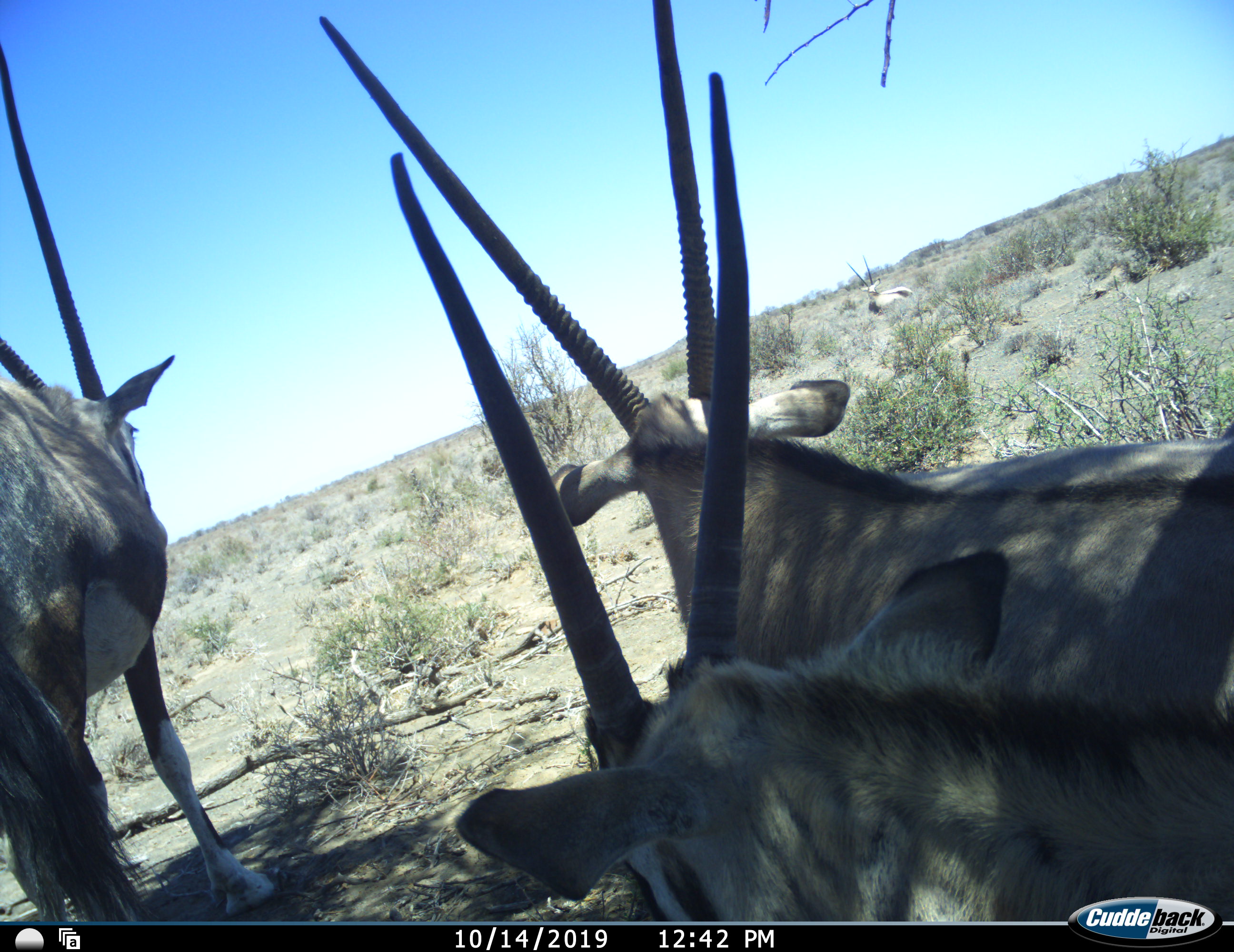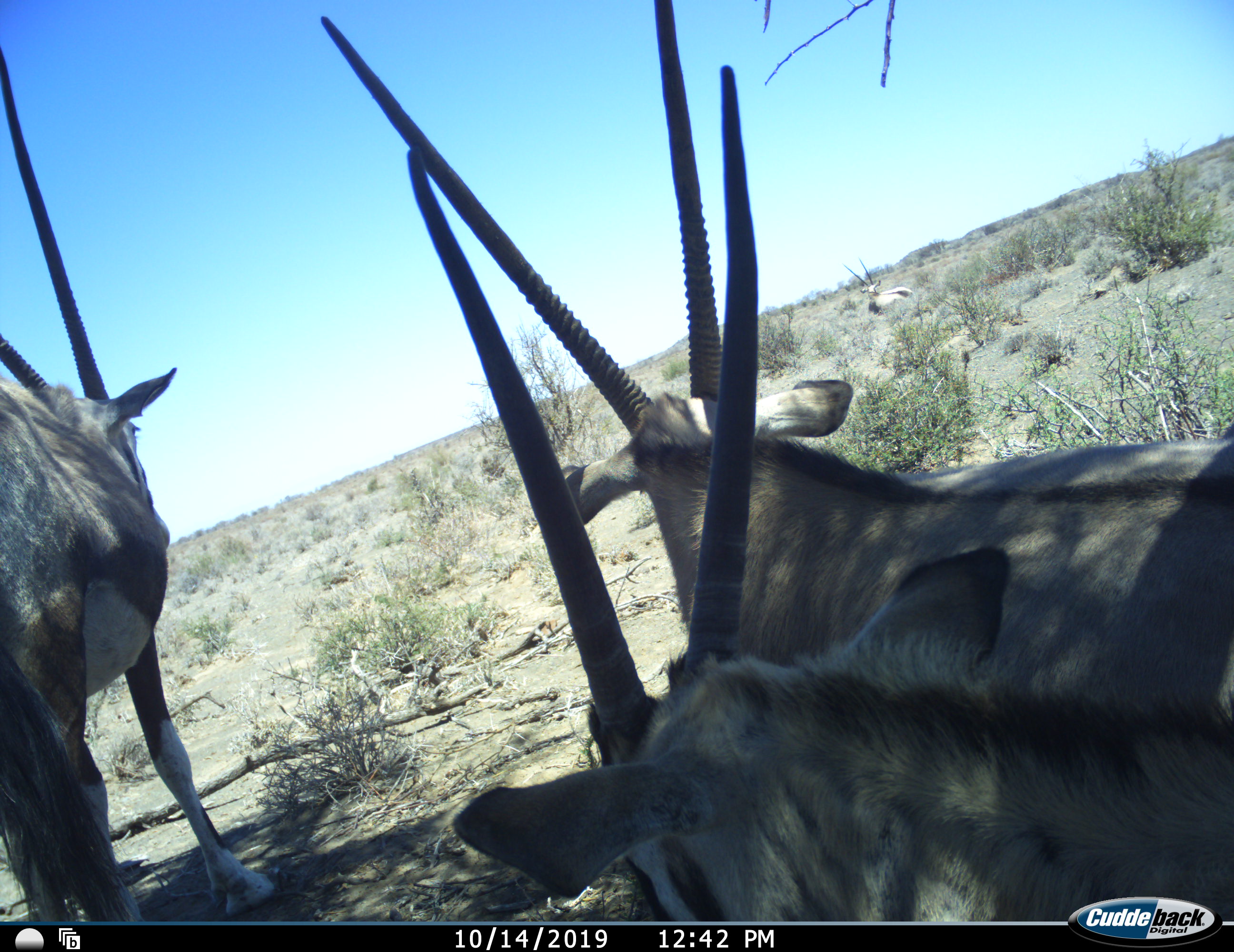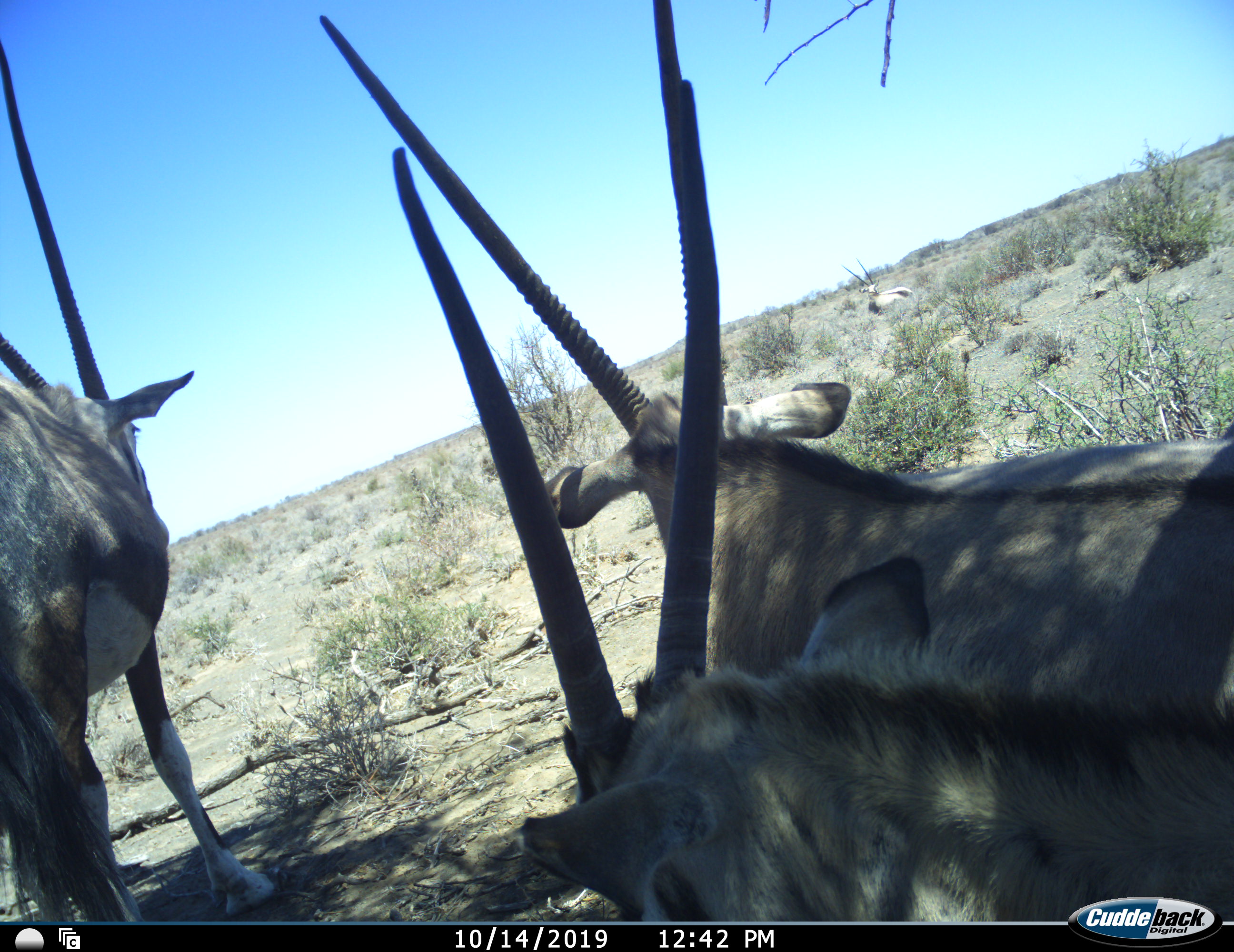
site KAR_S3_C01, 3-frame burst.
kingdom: Animalia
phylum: Chordata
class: Mammalia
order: Artiodactyla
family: Bovidae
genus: Oryx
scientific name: Oryx gazella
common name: gemsbok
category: oryx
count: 3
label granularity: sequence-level